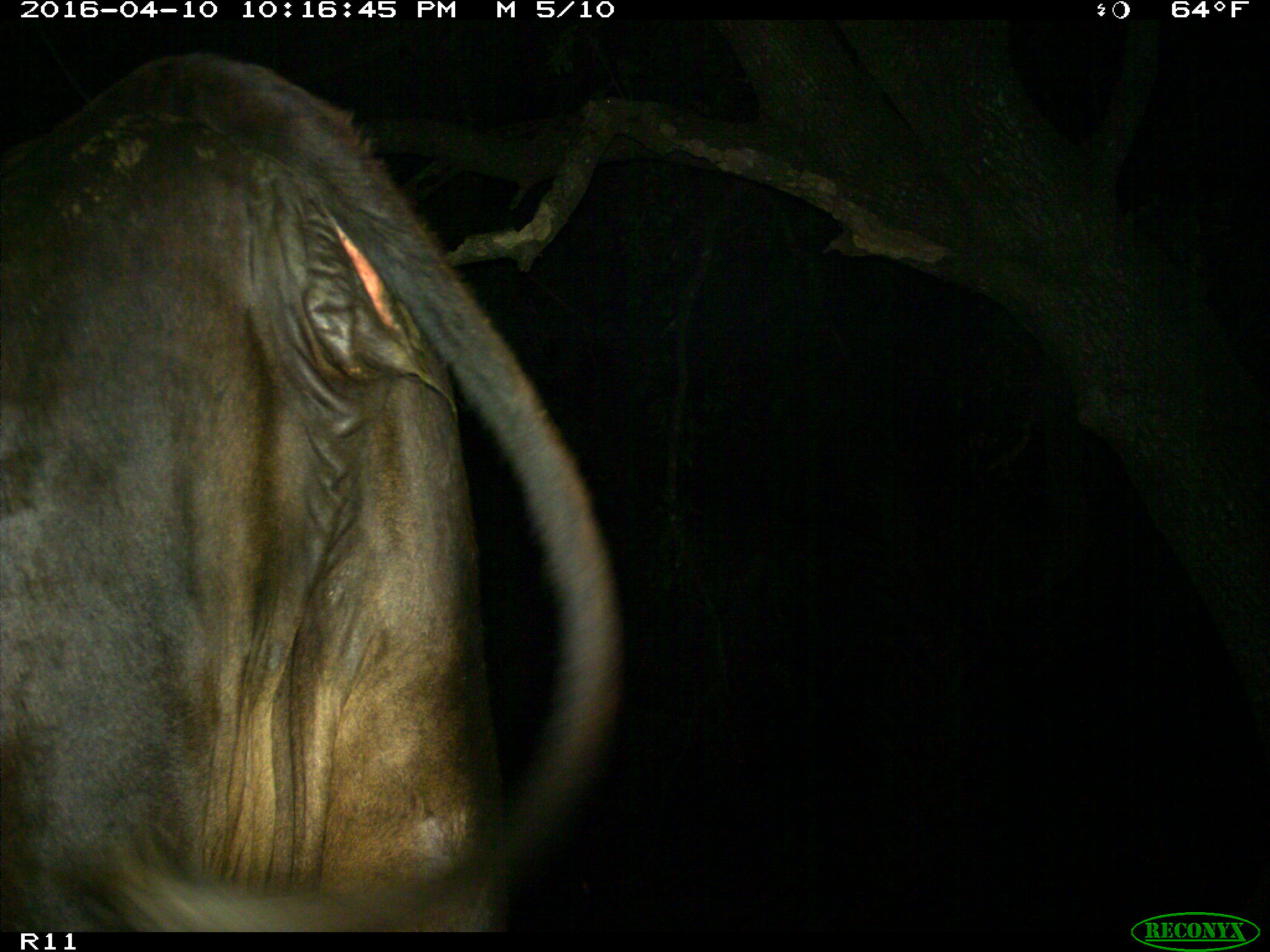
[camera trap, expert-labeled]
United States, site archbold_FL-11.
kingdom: Animalia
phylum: Chordata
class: Mammalia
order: Artiodactyla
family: Bovidae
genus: Bos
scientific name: Bos taurus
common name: domestic cow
Bos taurus (domestic cow).